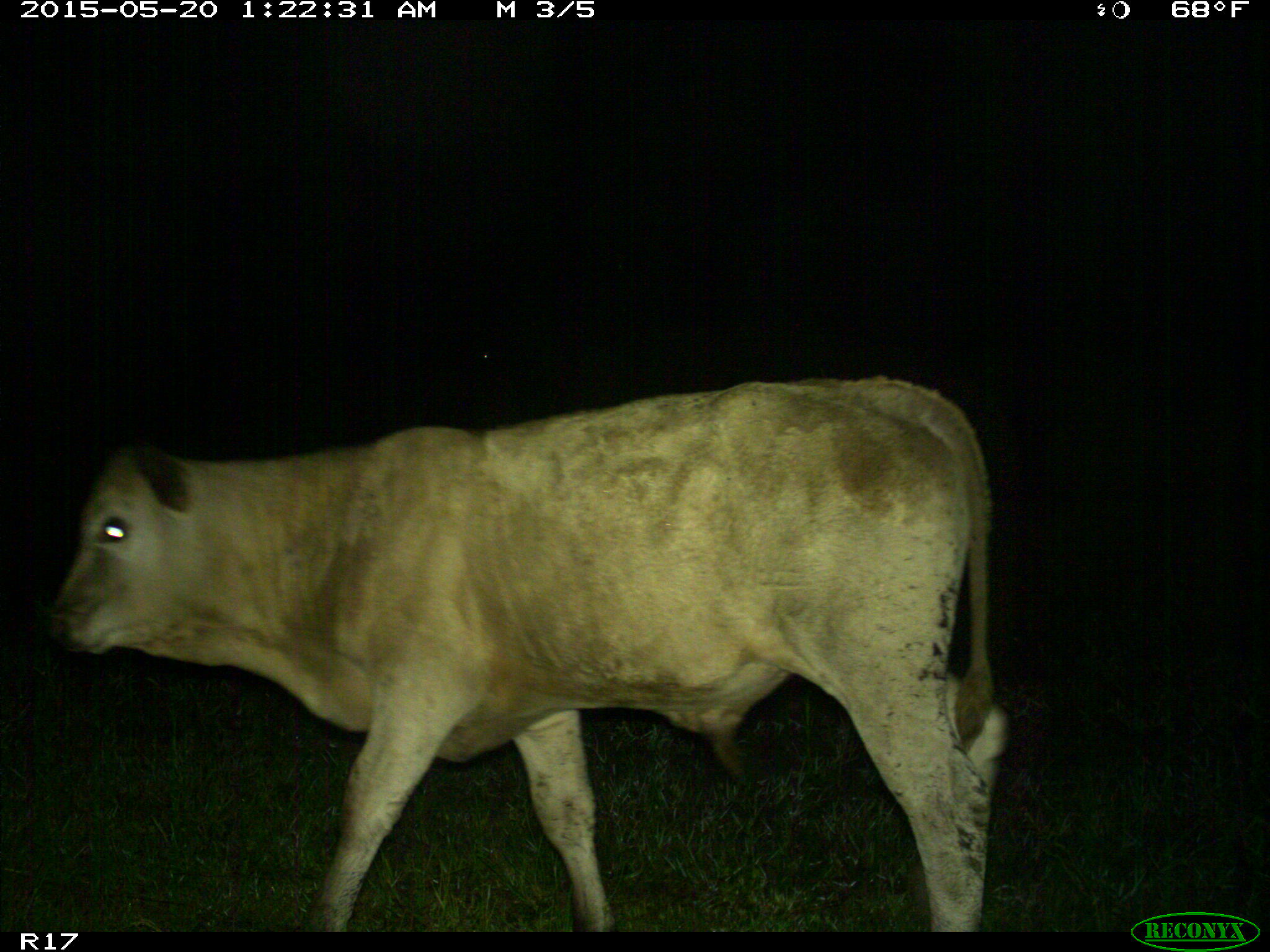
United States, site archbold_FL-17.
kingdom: Animalia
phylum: Chordata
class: Mammalia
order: Artiodactyla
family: Bovidae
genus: Bos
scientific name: Bos taurus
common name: domestic cow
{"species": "Bos taurus (domestic cow)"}